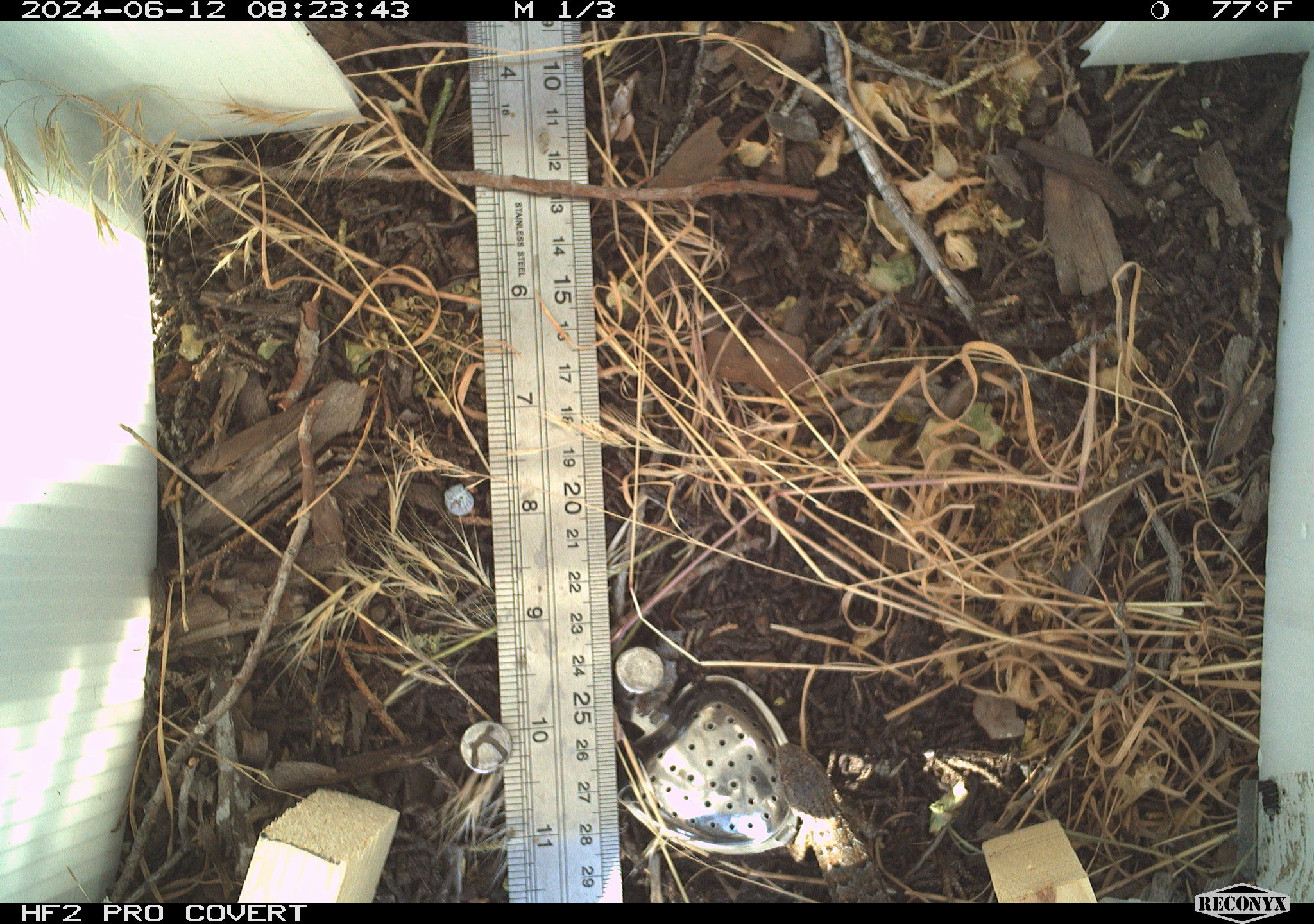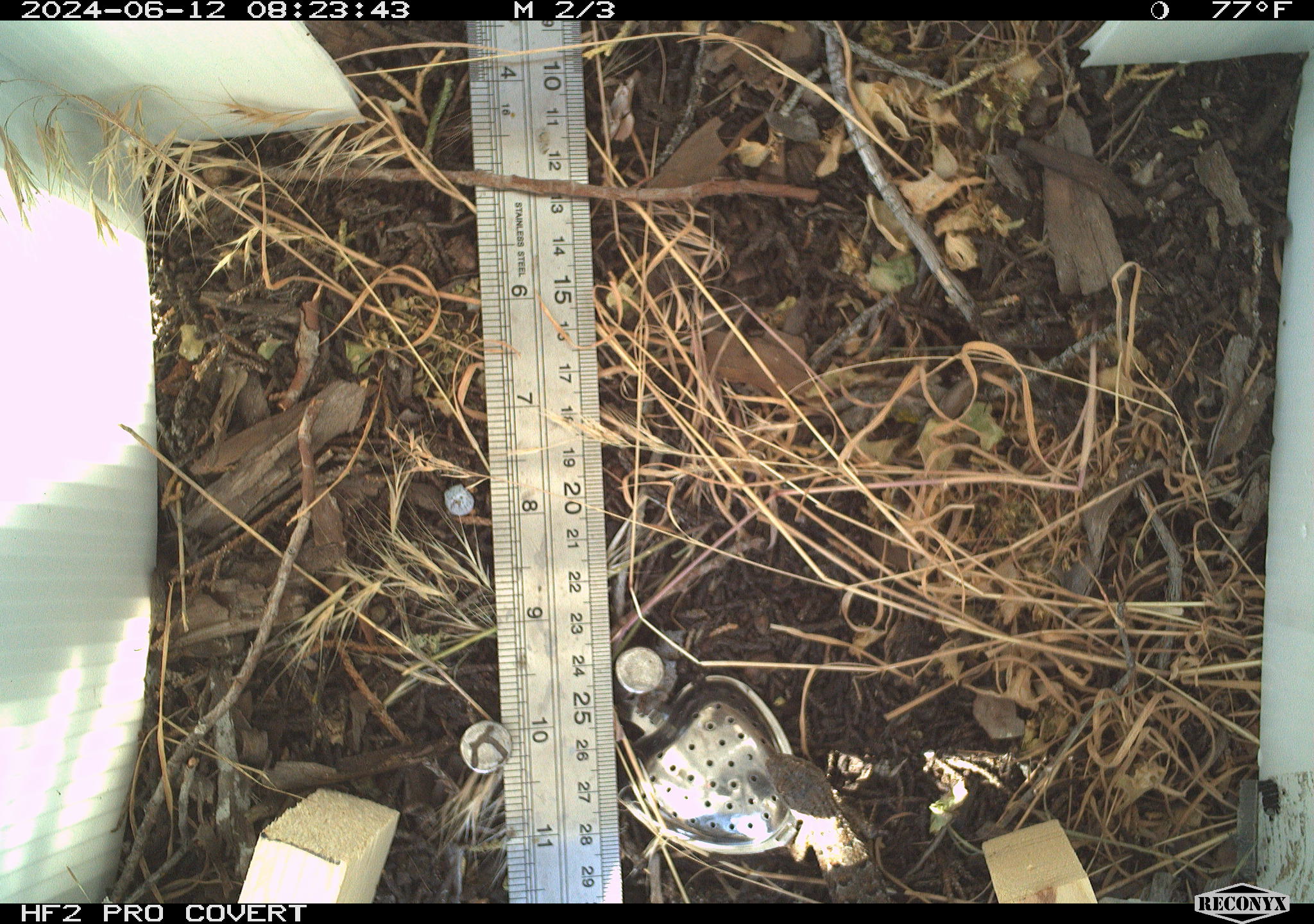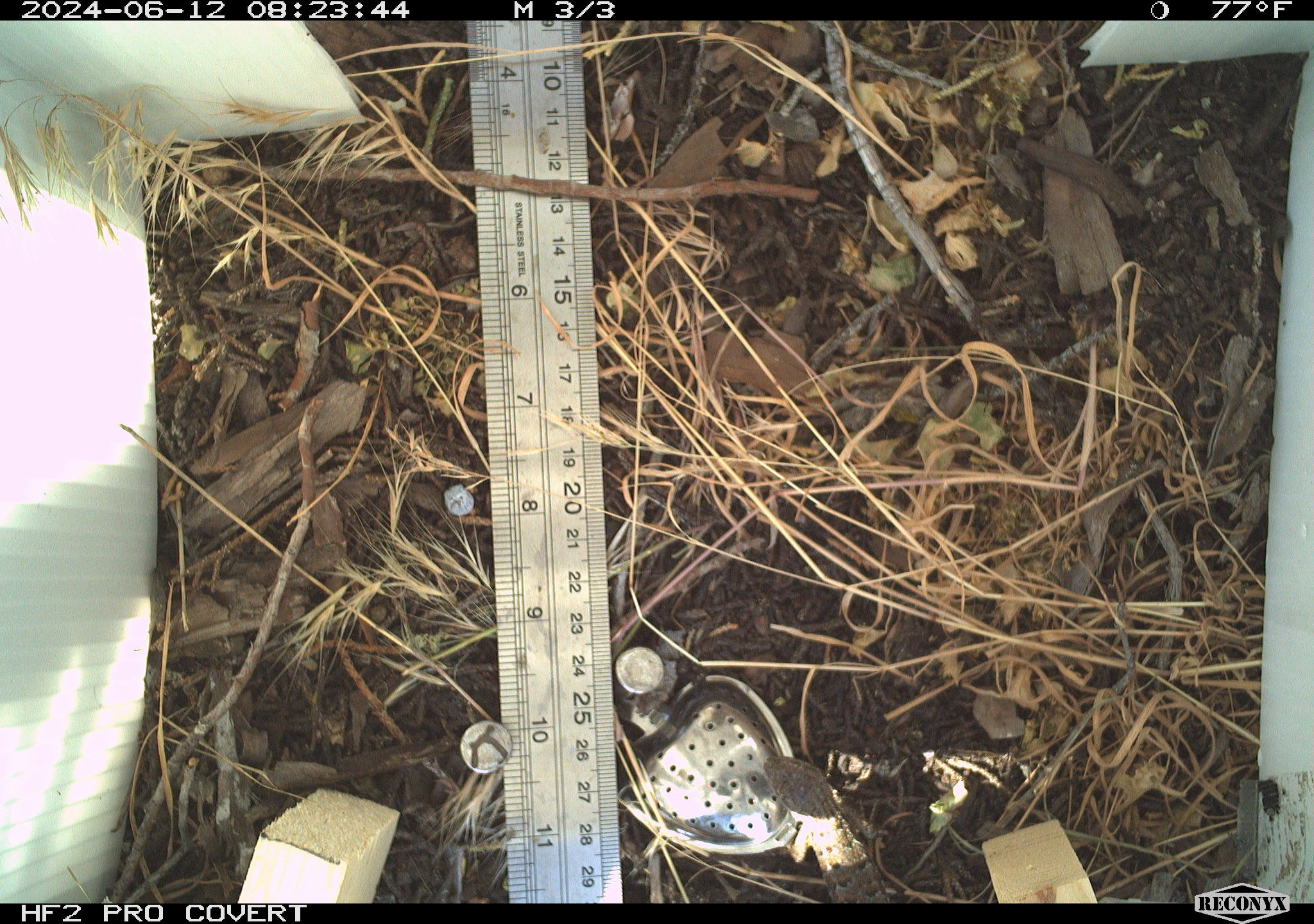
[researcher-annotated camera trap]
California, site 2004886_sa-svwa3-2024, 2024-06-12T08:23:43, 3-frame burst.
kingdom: Animalia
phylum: Chordata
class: Reptilia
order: Squamata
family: Phrynosomatidae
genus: Sceloporus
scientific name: Sceloporus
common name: spiny lizards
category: sceloporus species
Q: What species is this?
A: Sceloporus species (spiny lizards) (Sceloporus).